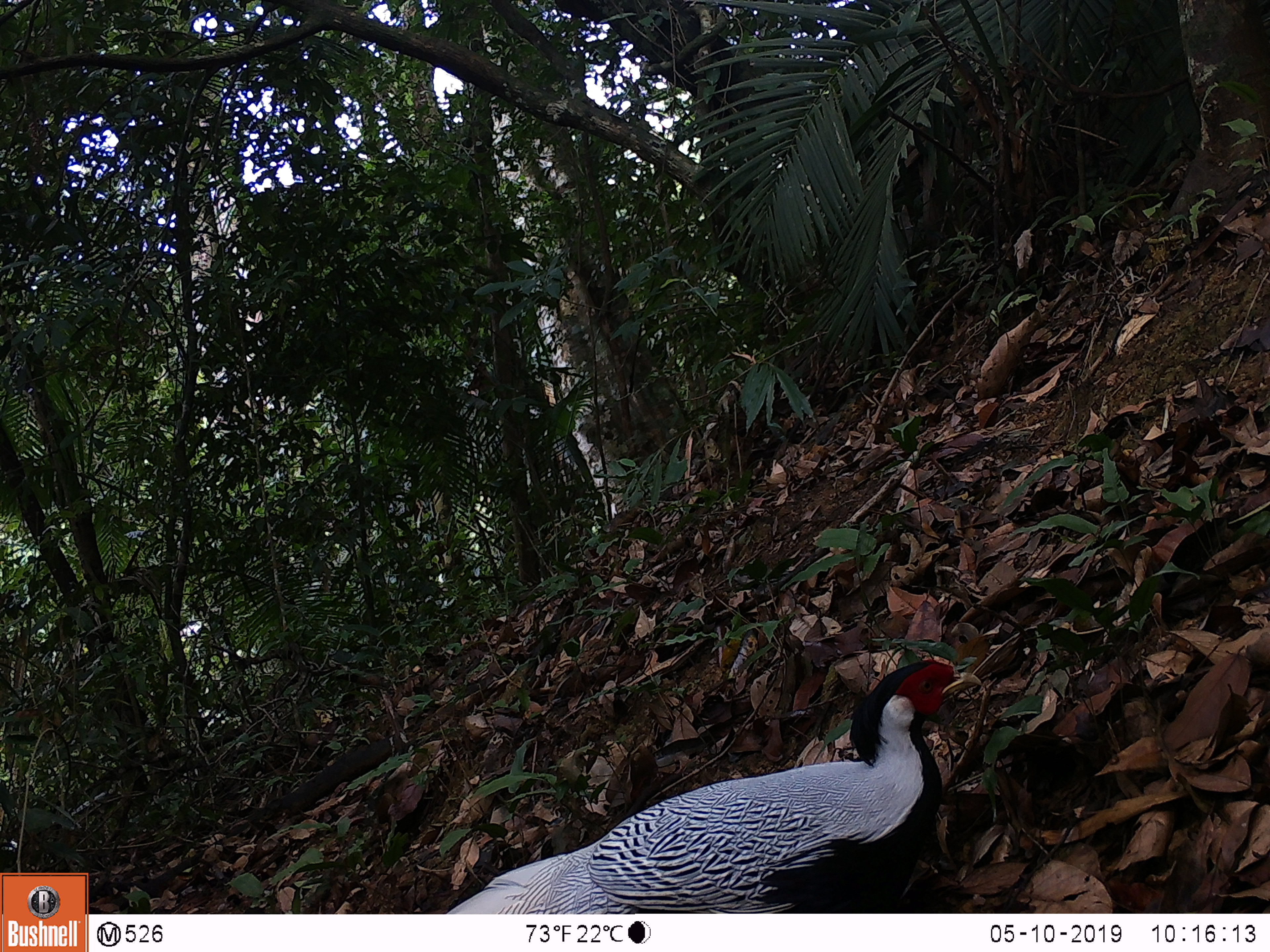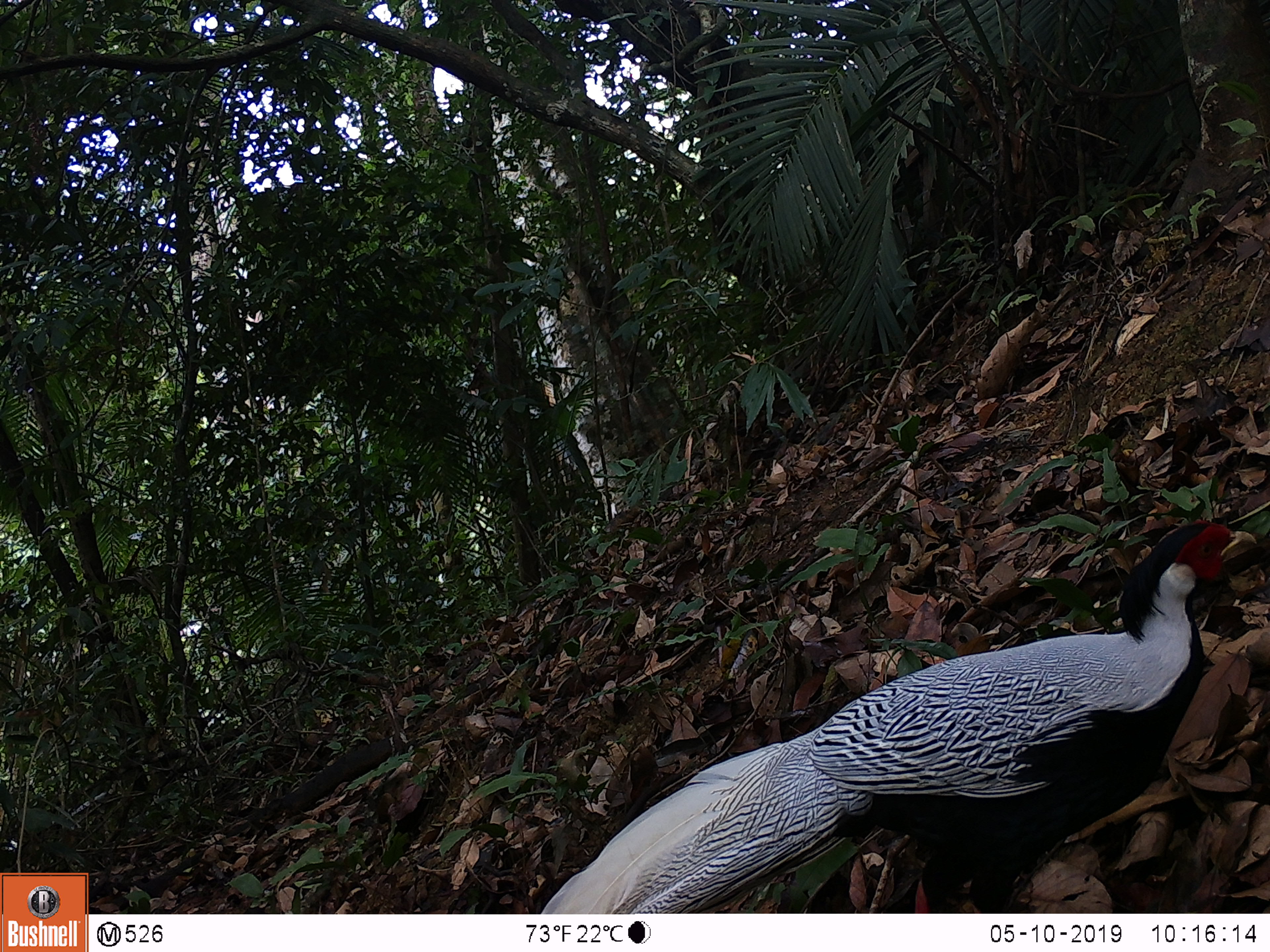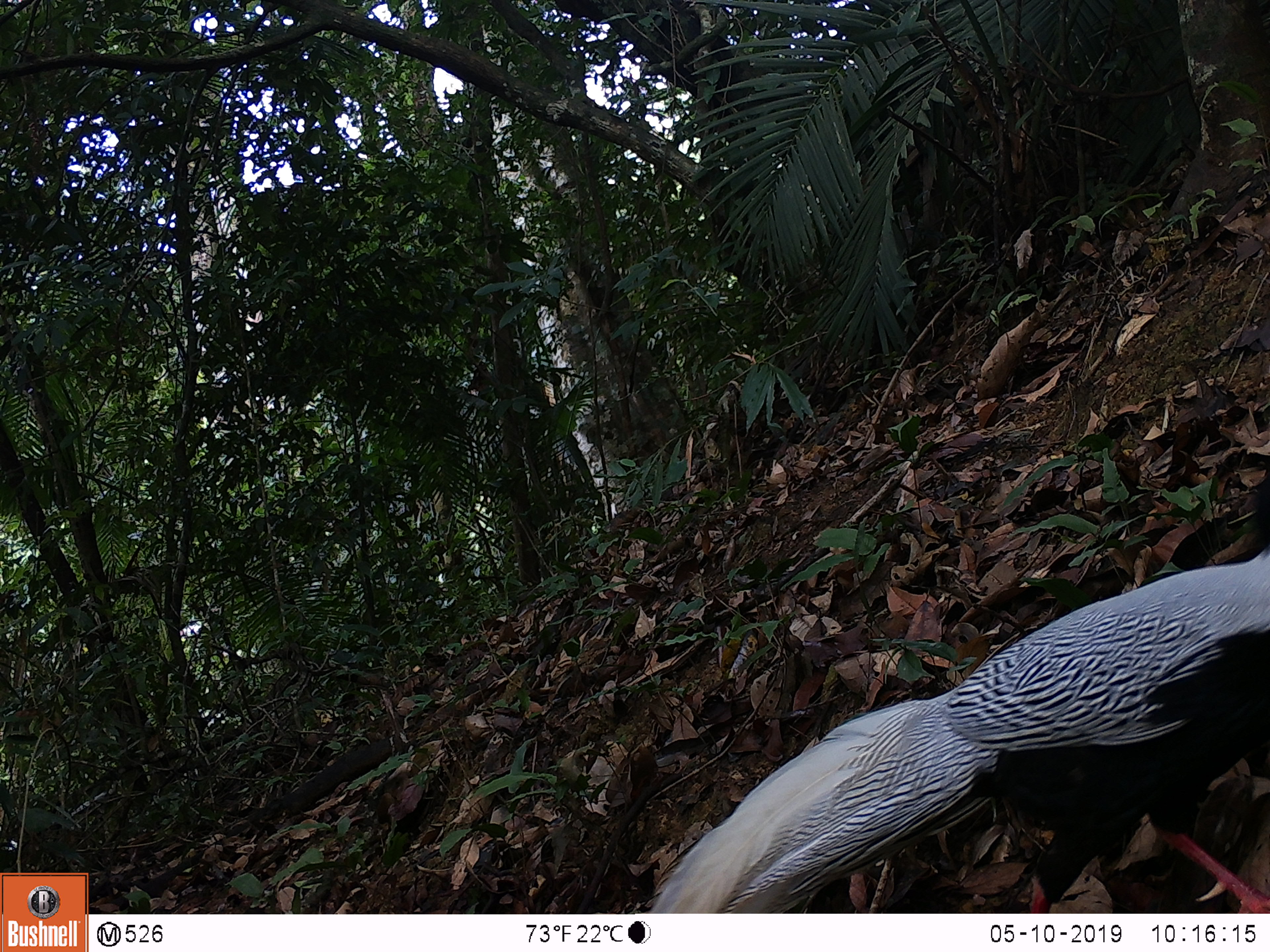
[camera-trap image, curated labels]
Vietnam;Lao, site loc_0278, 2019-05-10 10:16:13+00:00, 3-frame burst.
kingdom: Animalia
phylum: Chordata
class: Aves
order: Galliformes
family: Phasianidae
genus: Lophura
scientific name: Lophura nycthemera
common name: silver pheasant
Silver pheasant (Lophura nycthemera). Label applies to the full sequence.